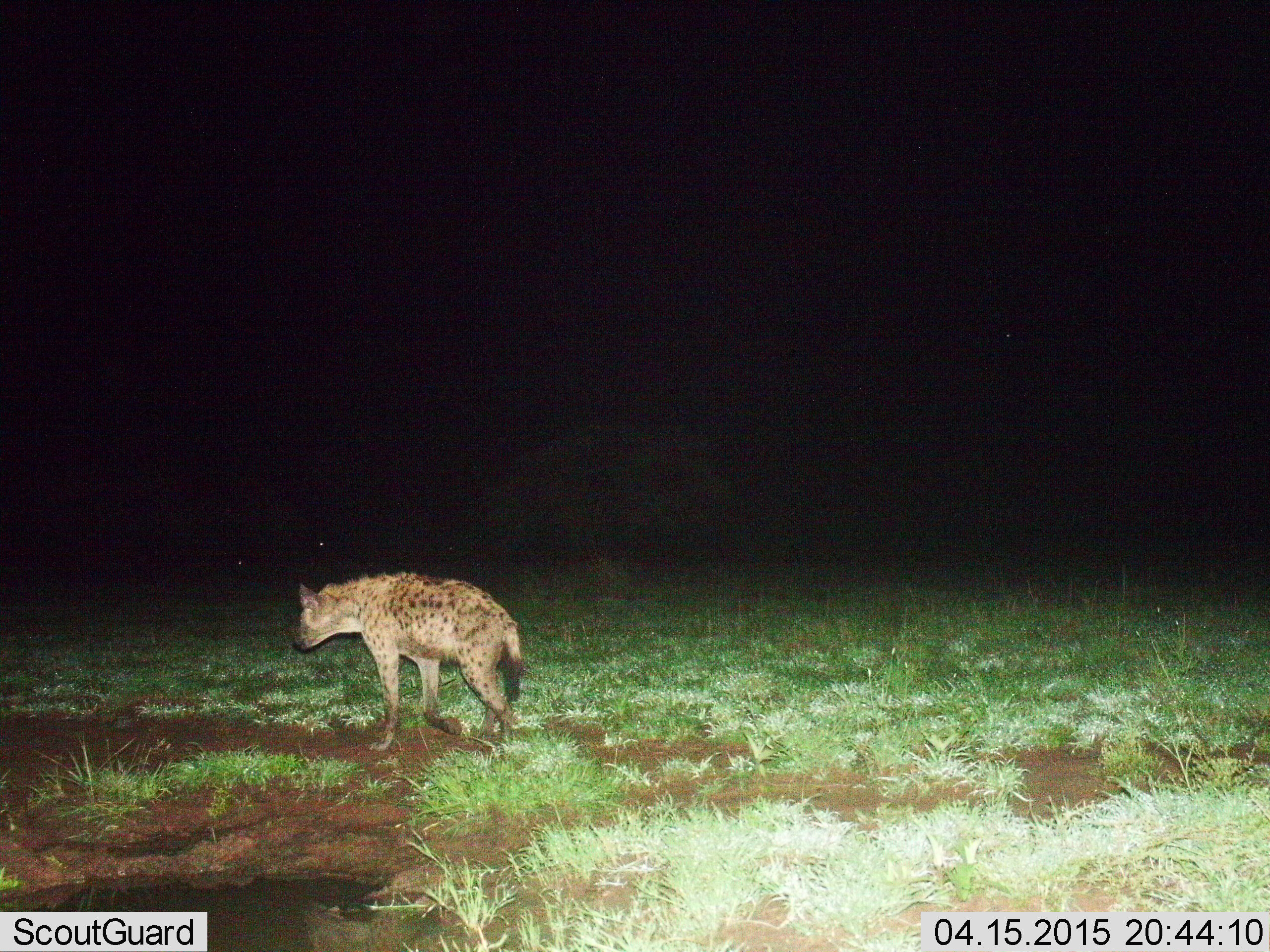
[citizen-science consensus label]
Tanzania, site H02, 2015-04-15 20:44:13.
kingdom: Animalia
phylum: Chordata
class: Mammalia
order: Carnivora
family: Hyaenidae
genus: Crocuta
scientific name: Crocuta crocuta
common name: spotted hyena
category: hyenaspotted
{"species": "hyenaspotted (spotted hyena) (Crocuta crocuta)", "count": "1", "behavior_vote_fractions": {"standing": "10%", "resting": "0%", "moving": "100%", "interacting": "0%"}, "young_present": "0%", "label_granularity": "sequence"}